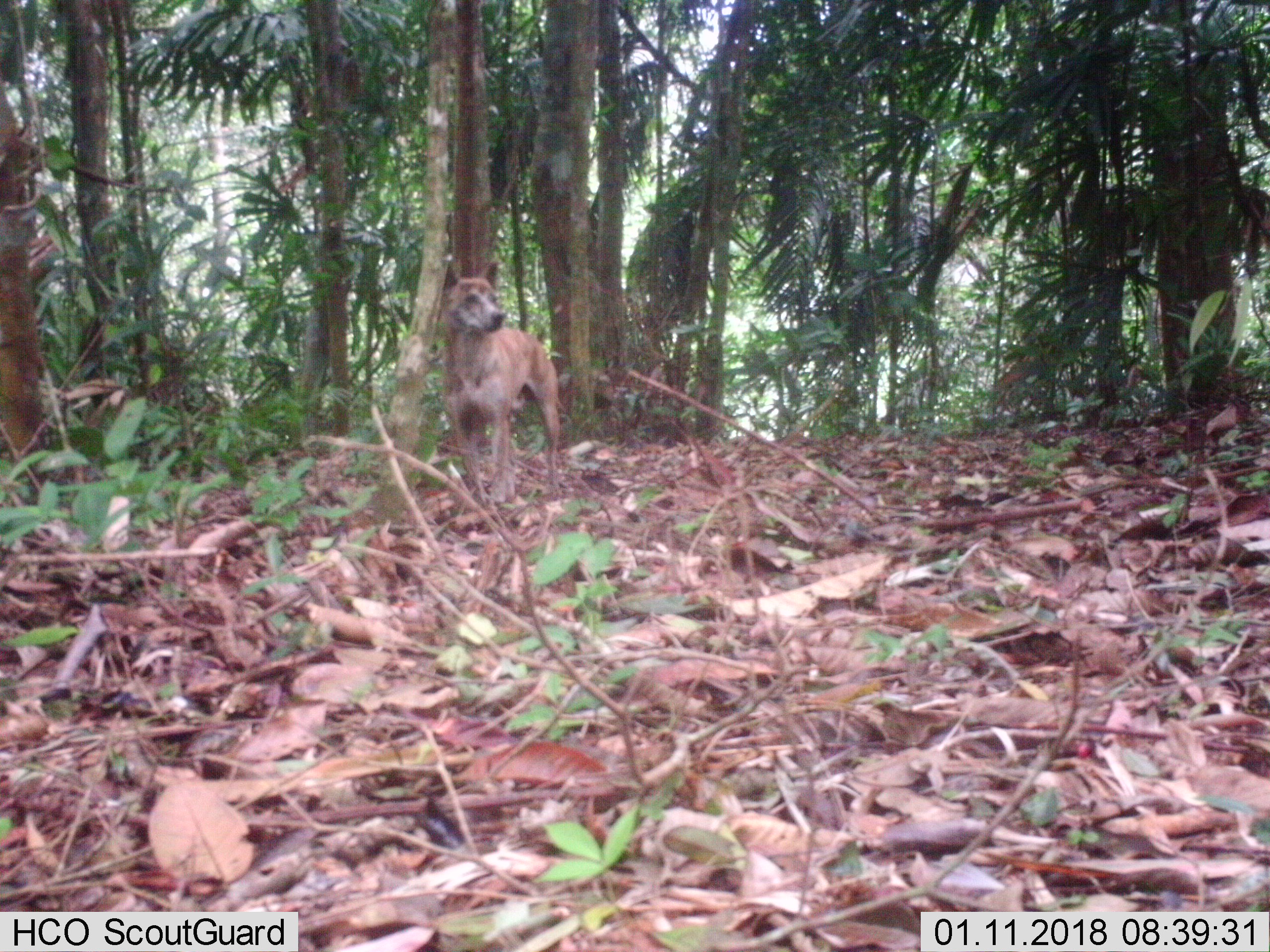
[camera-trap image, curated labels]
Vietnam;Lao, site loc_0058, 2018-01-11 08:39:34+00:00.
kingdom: Animalia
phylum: Chordata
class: Mammalia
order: Carnivora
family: Canidae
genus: Canis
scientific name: Canis familiaris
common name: domestic dog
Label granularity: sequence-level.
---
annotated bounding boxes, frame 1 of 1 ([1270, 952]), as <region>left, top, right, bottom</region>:
domestic dog: <region>439, 258, 563, 506</region>